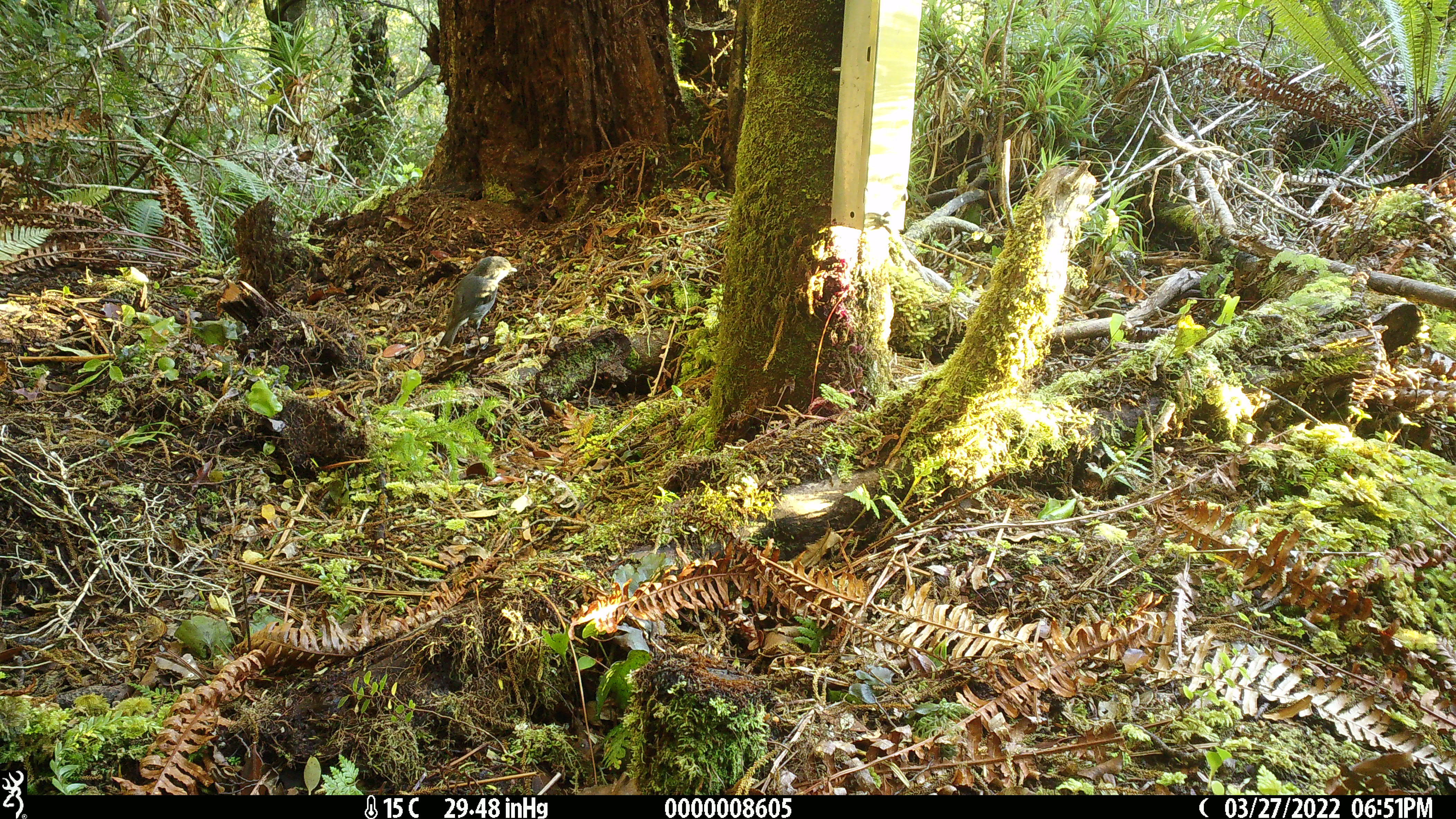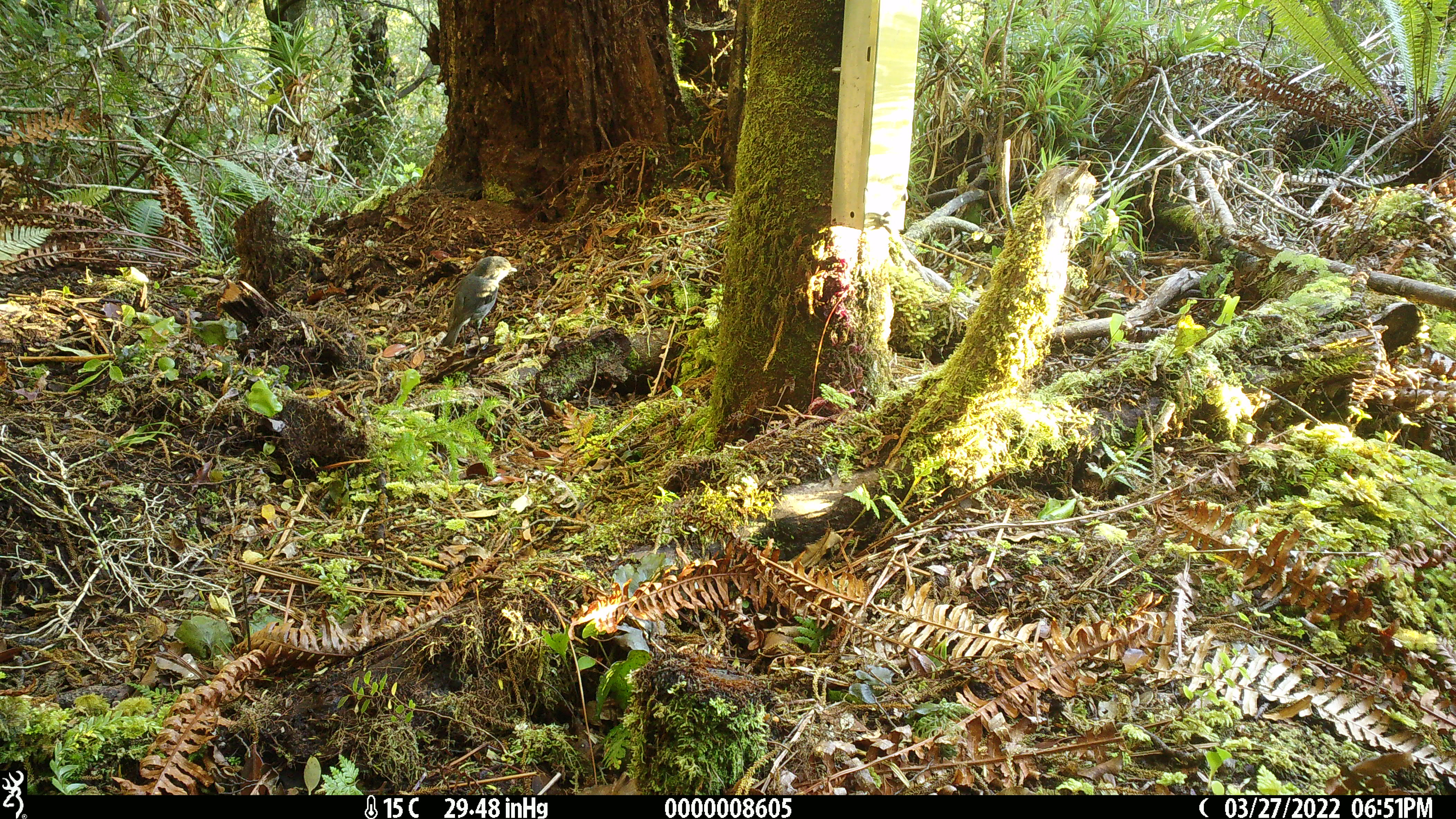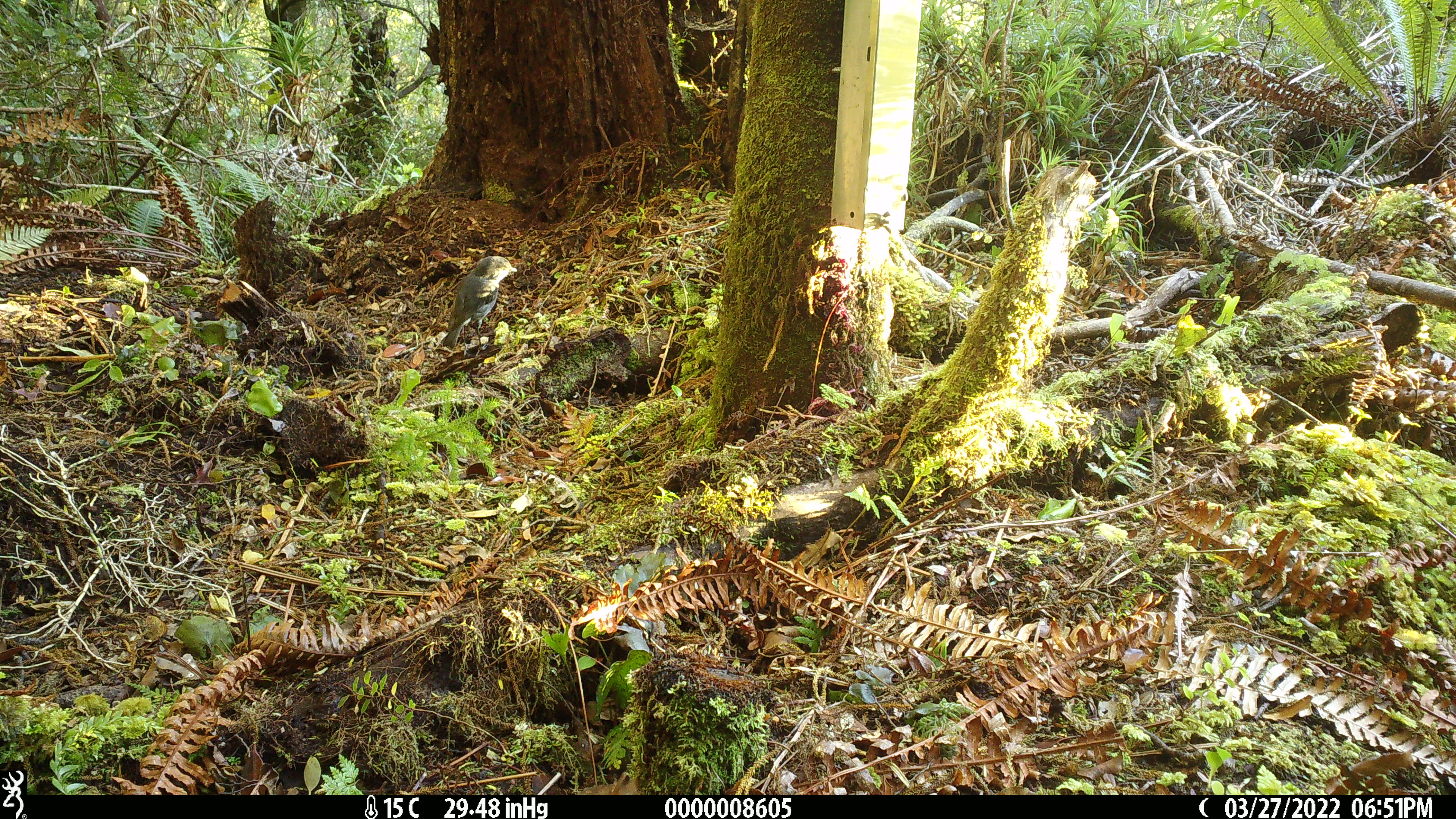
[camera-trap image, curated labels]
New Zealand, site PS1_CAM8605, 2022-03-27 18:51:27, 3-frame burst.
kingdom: Animalia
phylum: Chordata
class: Aves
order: Passeriformes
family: Petroicidae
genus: Petroica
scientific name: Petroica australis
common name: new zealand robin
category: robin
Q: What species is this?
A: Robin (new zealand robin) (Petroica australis).